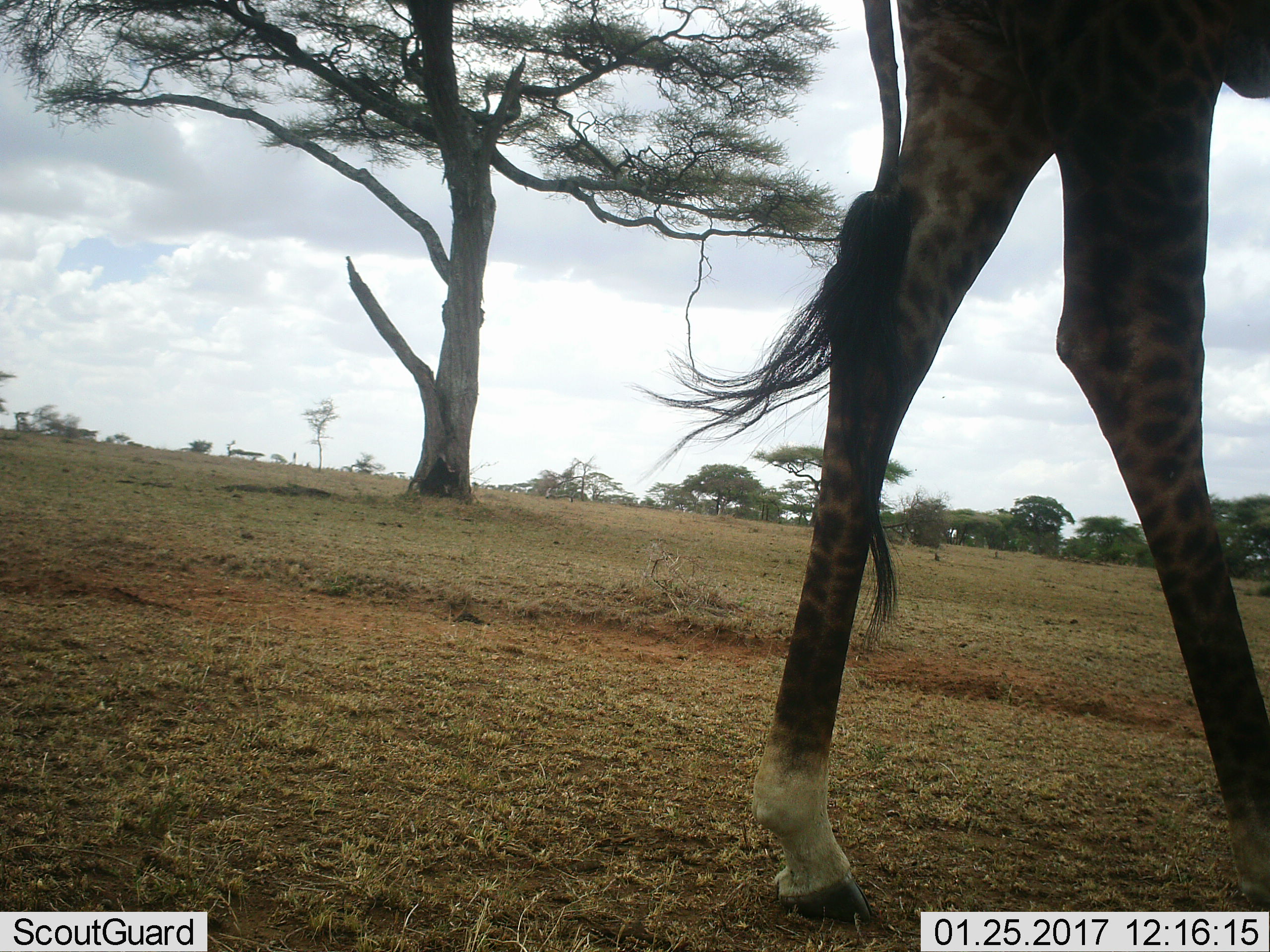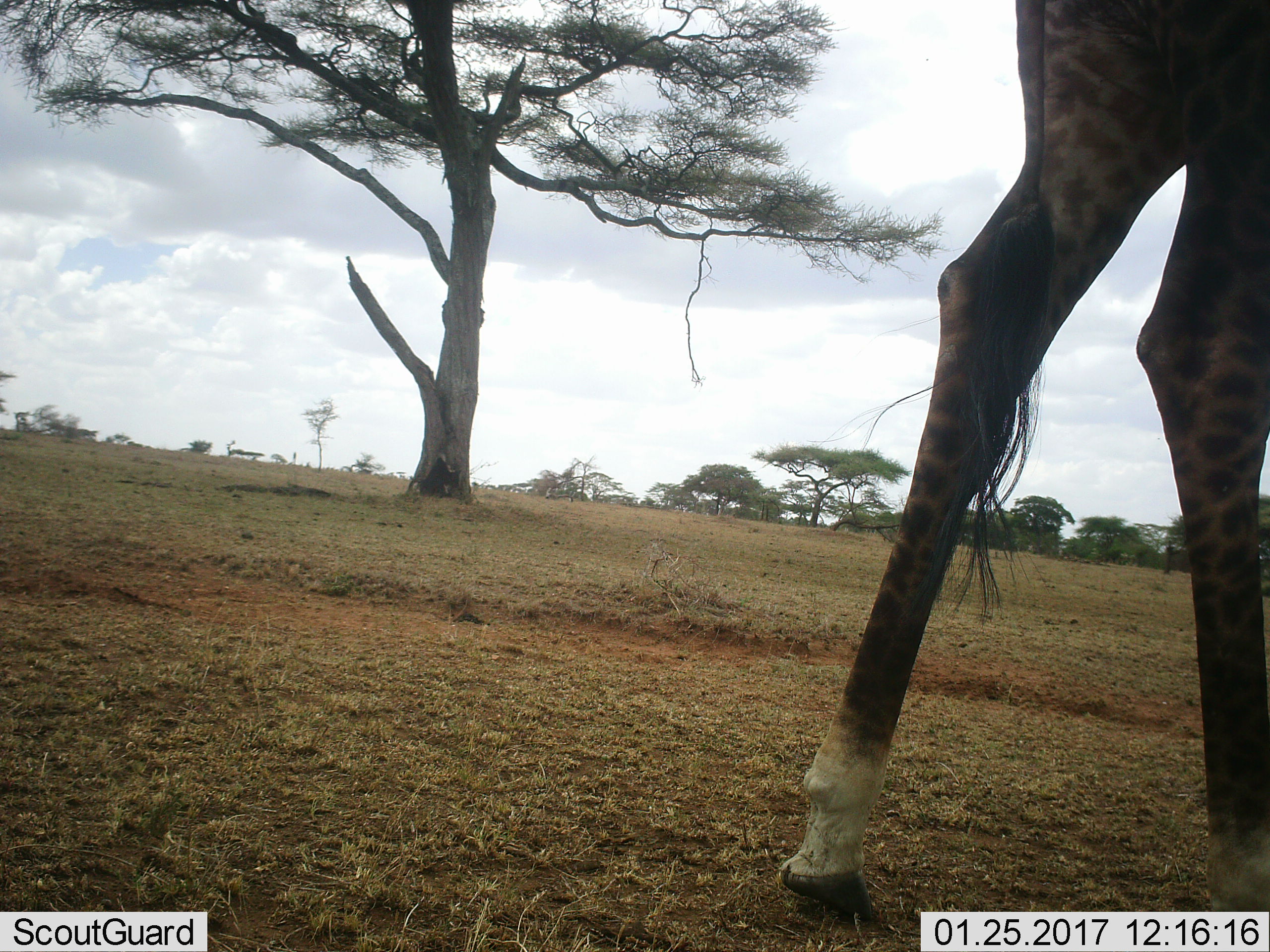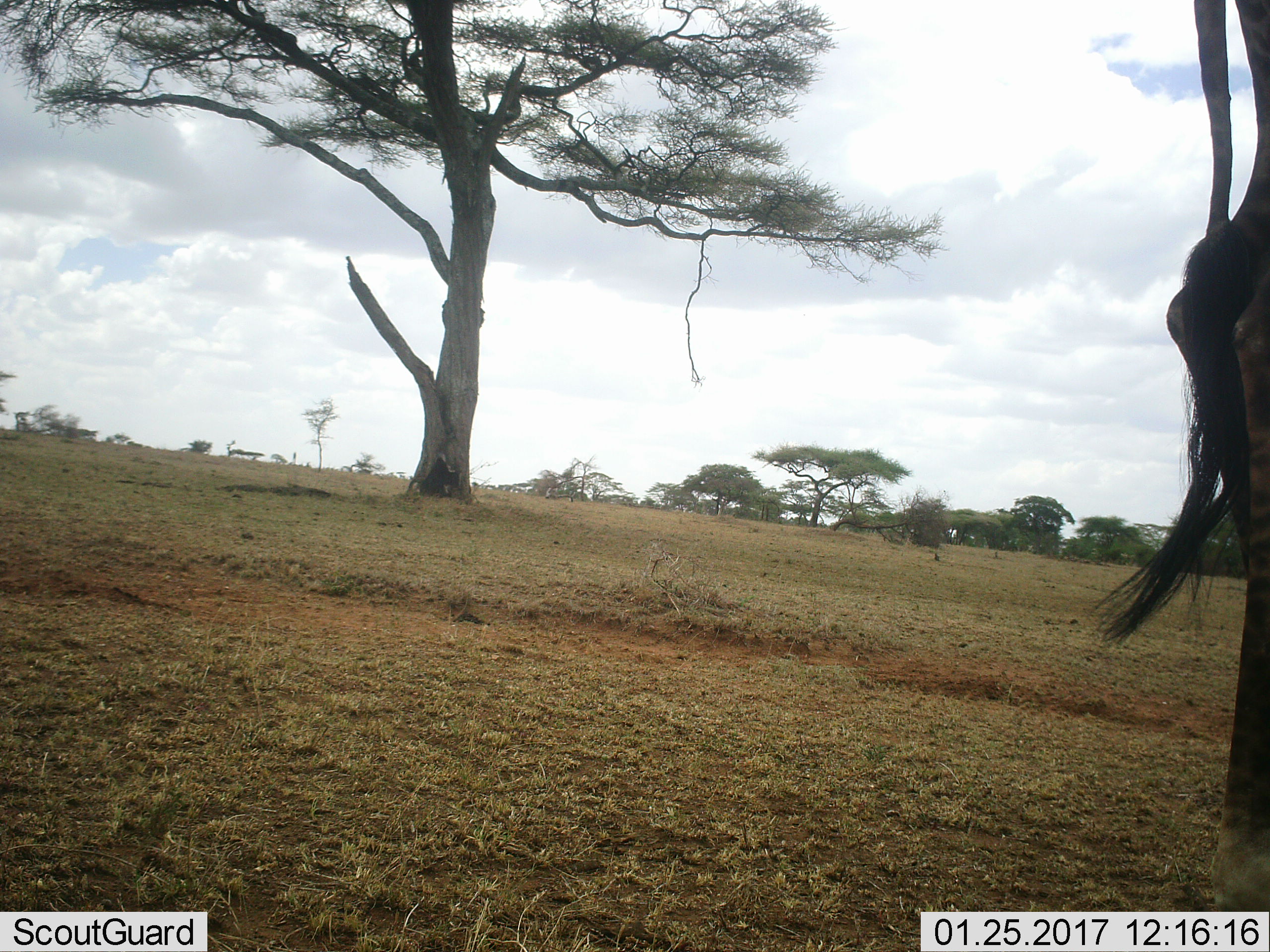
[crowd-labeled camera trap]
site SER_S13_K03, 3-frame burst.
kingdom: Animalia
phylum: Chordata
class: Mammalia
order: Artiodactyla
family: Giraffidae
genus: Giraffa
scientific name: Giraffa camelopardalis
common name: giraffe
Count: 1.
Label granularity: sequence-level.